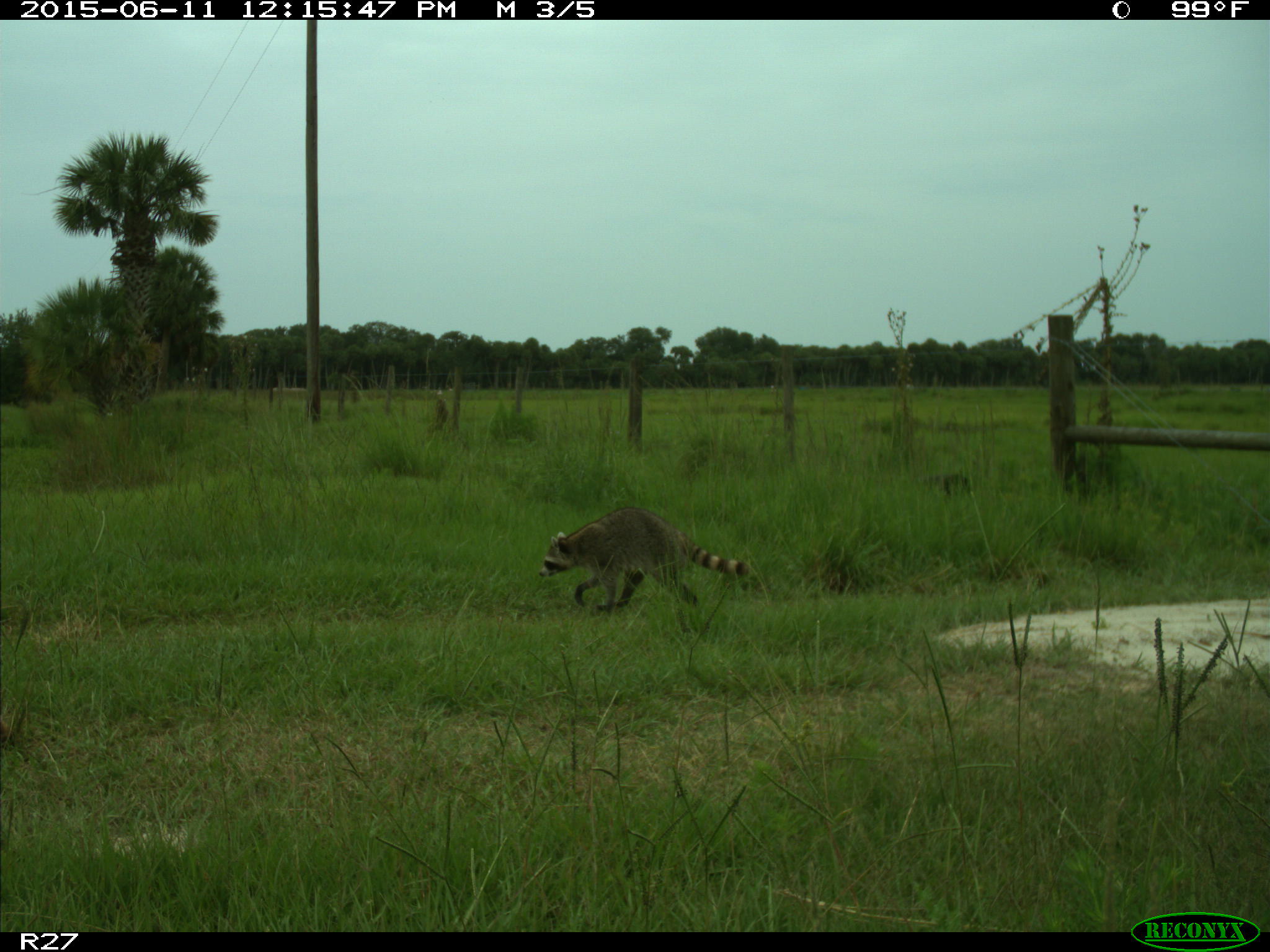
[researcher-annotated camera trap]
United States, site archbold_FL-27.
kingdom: Animalia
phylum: Chordata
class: Mammalia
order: Carnivora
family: Procyonidae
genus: Procyon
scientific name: Procyon lotor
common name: common raccoon